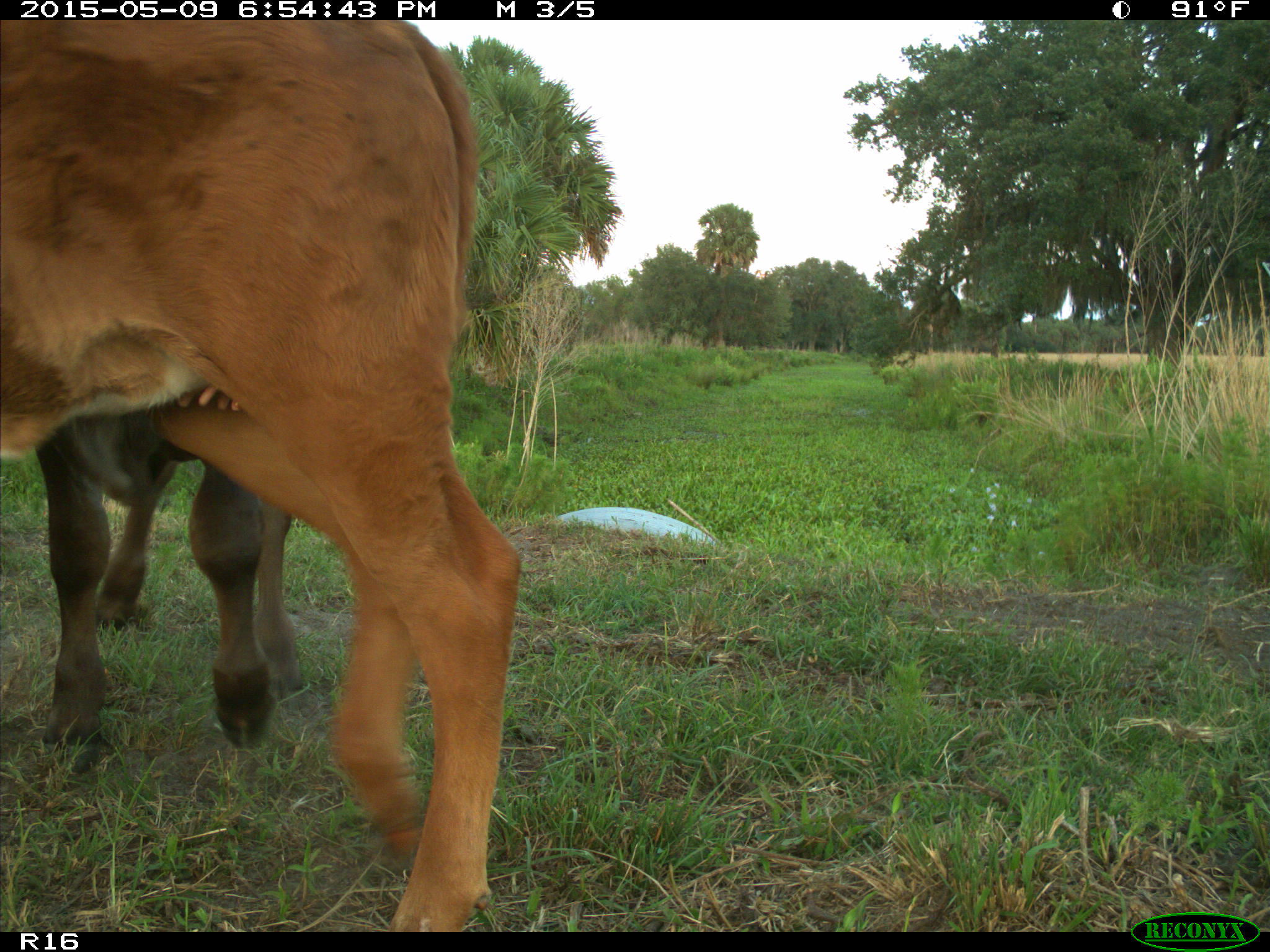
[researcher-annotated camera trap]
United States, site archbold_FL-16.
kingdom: Animalia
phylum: Chordata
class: Mammalia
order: Artiodactyla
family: Bovidae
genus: Bos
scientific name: Bos taurus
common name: domestic cow